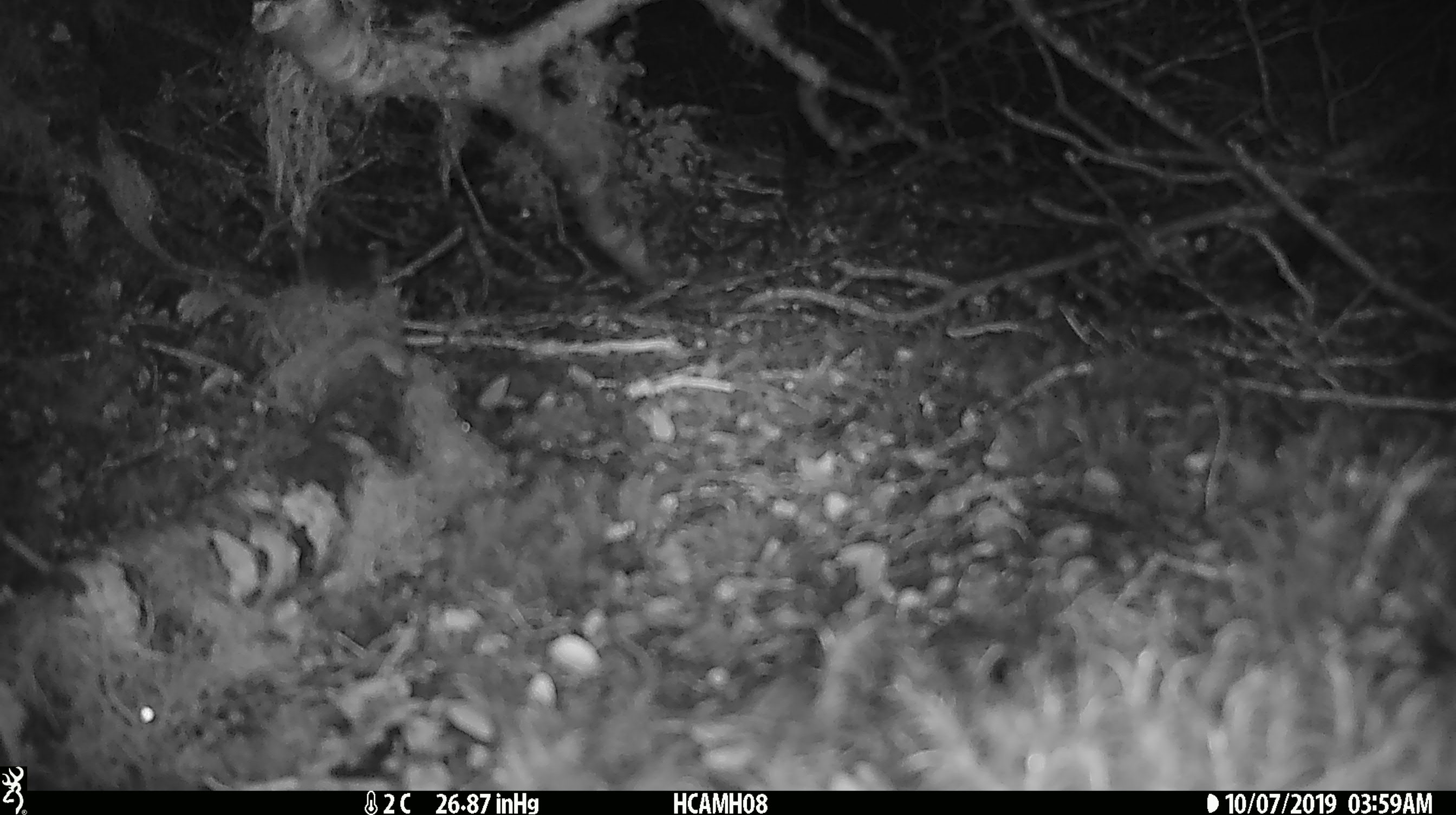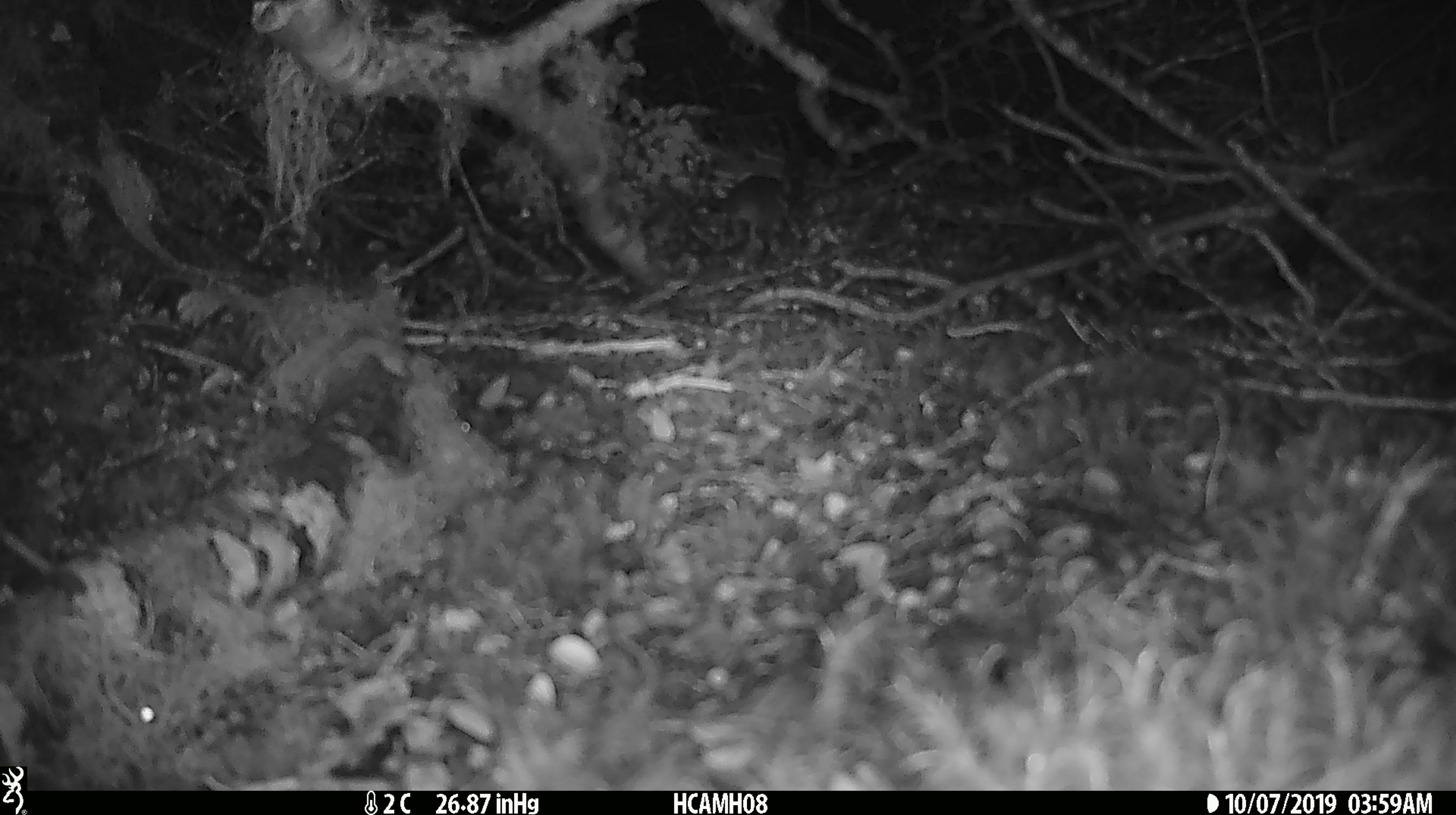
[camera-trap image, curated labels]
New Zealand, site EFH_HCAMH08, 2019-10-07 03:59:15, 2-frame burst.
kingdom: Animalia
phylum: Chordata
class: Mammalia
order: Rodentia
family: Muridae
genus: Mus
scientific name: Mus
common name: mouse